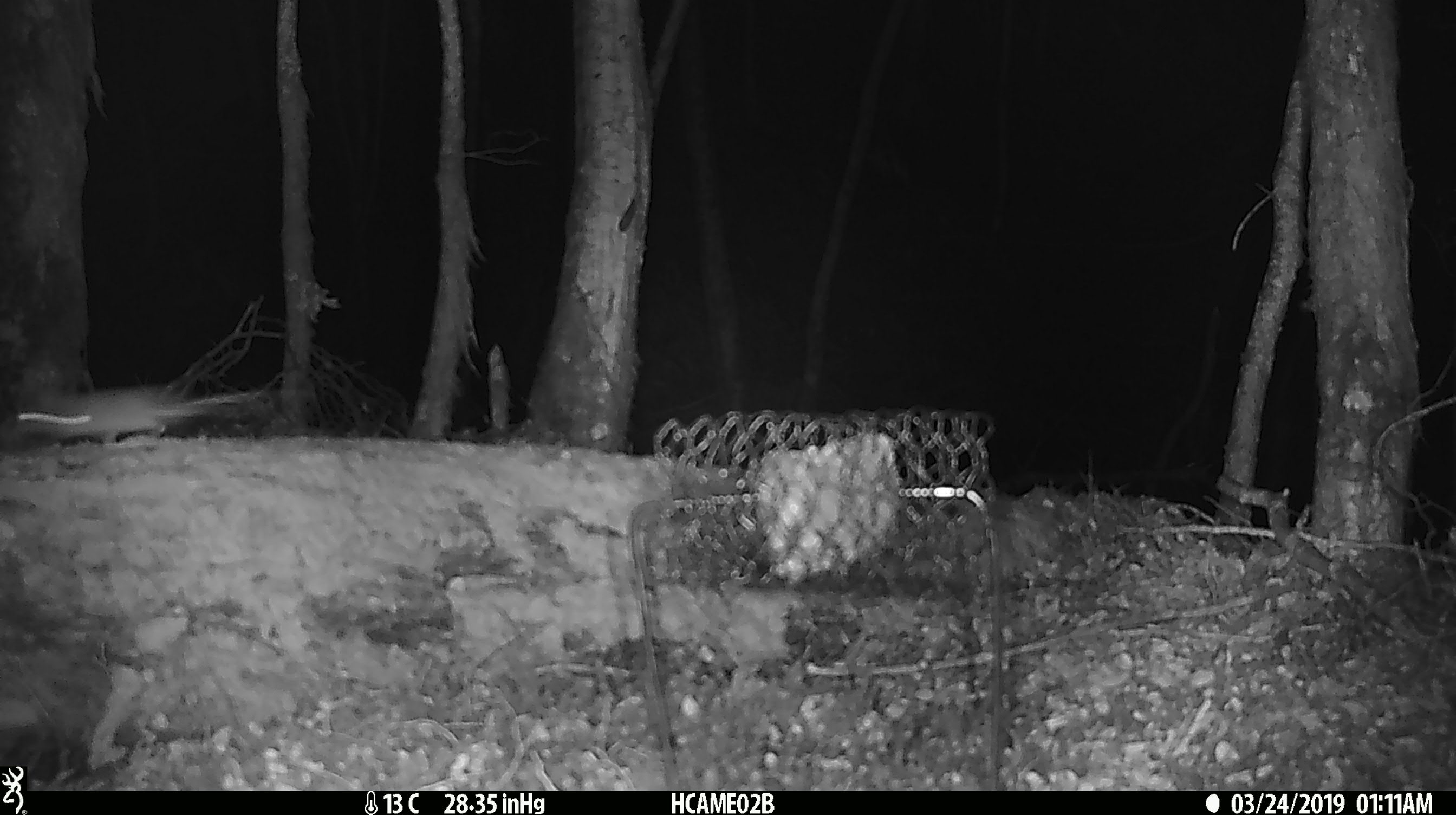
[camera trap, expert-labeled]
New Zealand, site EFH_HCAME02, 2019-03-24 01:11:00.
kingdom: Animalia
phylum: Chordata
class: Mammalia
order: Rodentia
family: Muridae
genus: Mus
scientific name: Mus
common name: mouse